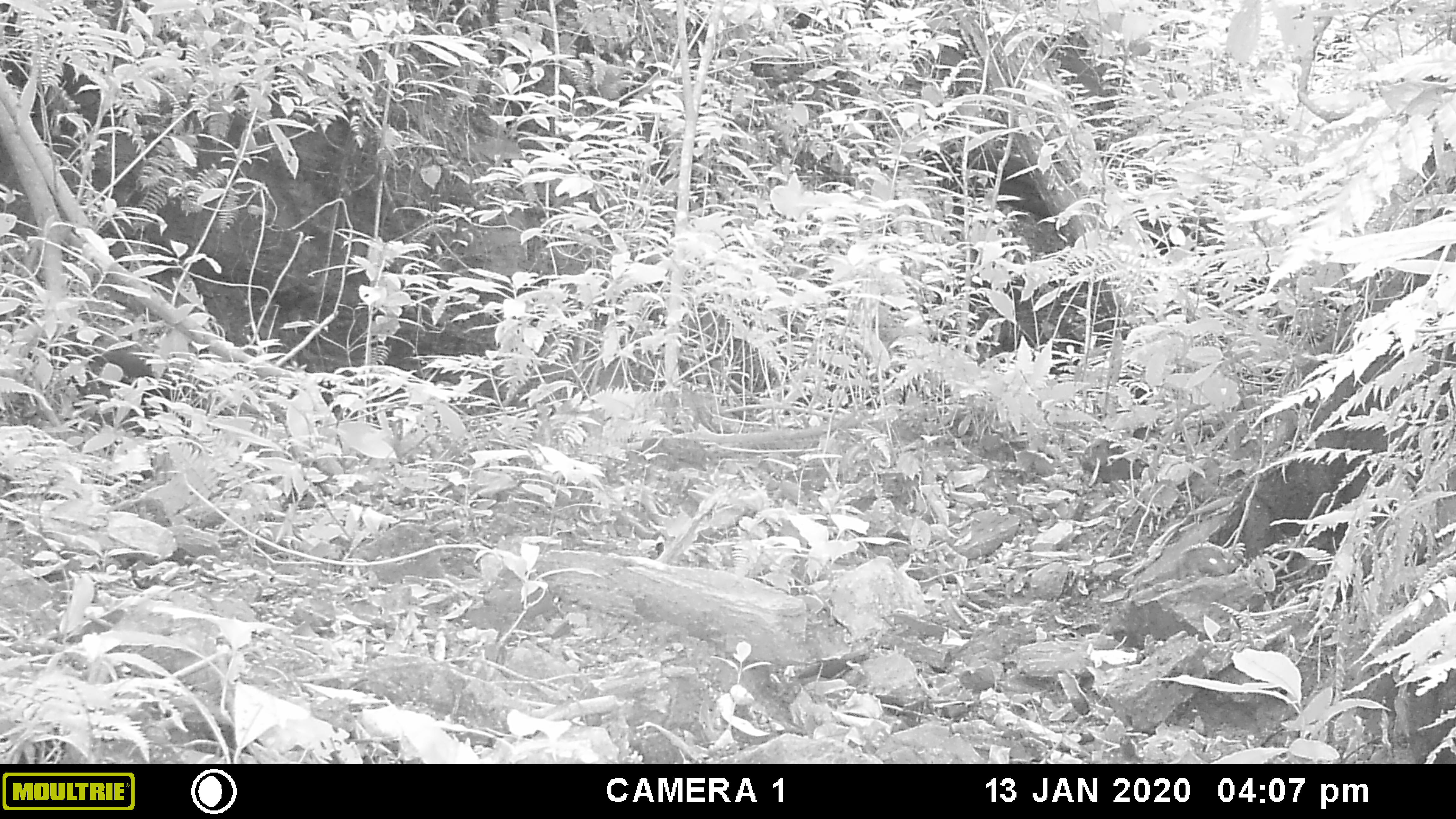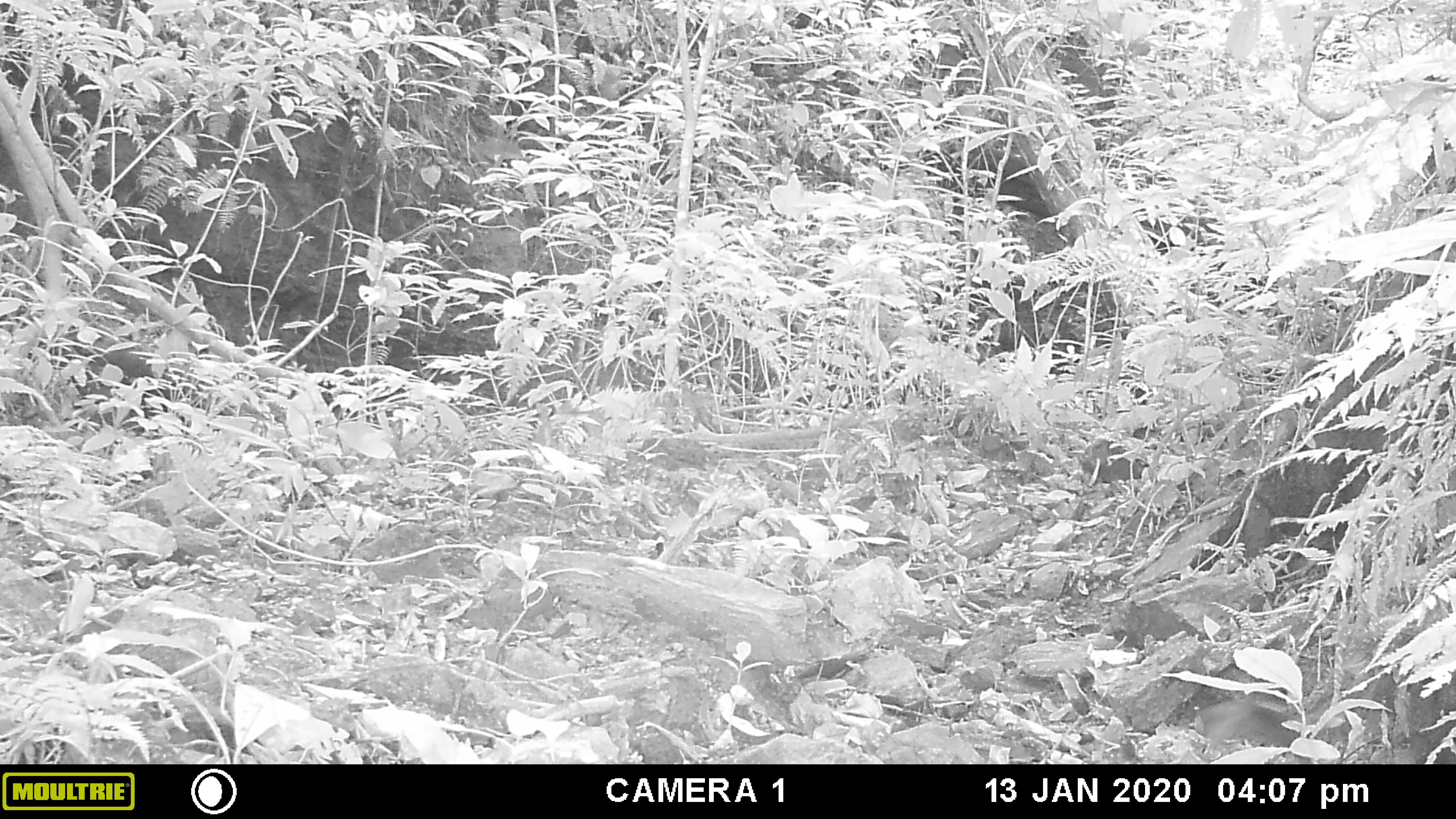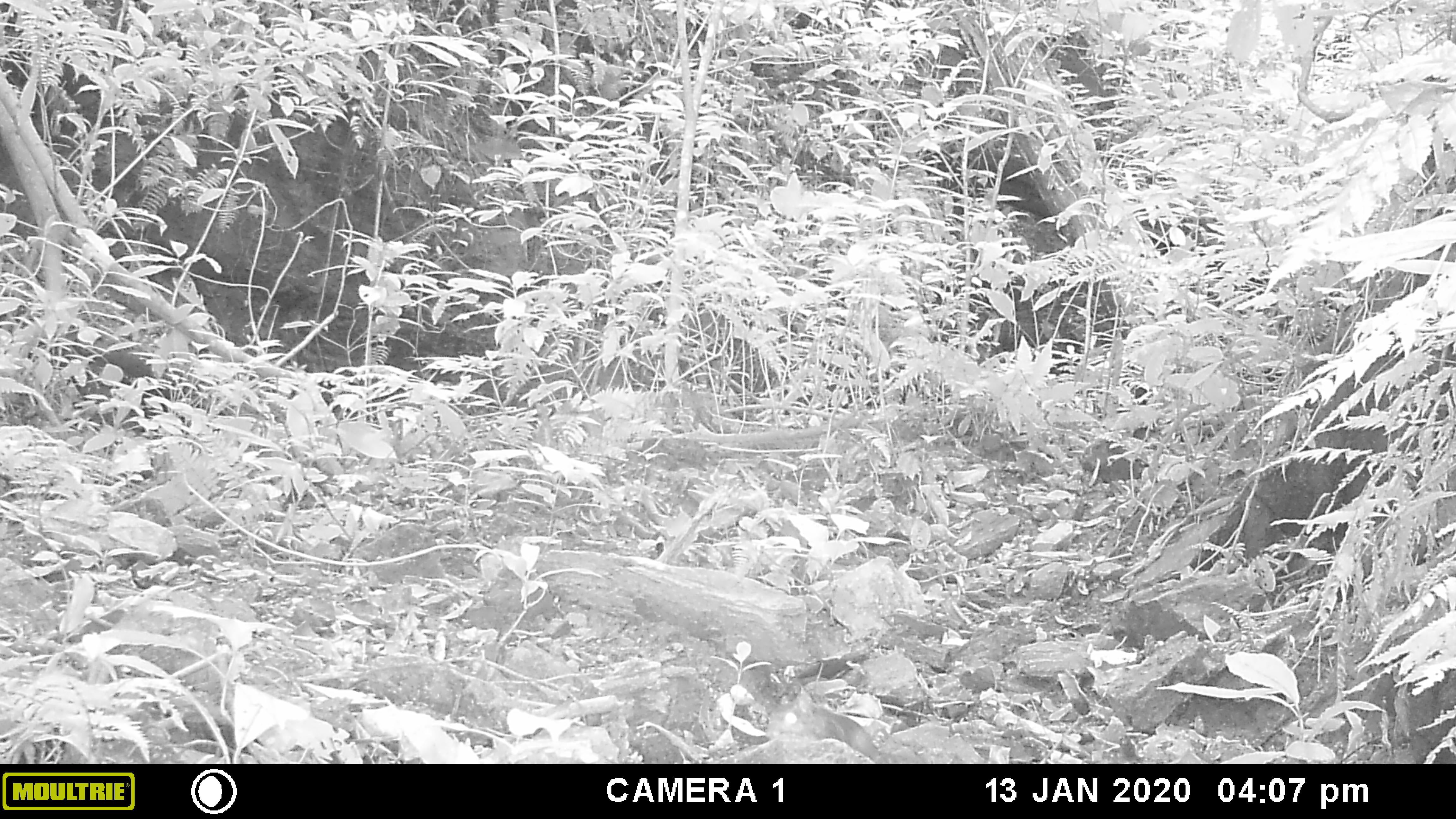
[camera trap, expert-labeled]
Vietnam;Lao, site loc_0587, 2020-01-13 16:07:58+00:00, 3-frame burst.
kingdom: Animalia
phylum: Chordata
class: Mammalia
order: Rodentia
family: Sciuridae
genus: Sciurus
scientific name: Sciurus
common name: squirrel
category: unidentified squirrel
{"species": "unidentified squirrel (squirrel) (Sciurus)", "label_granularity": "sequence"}